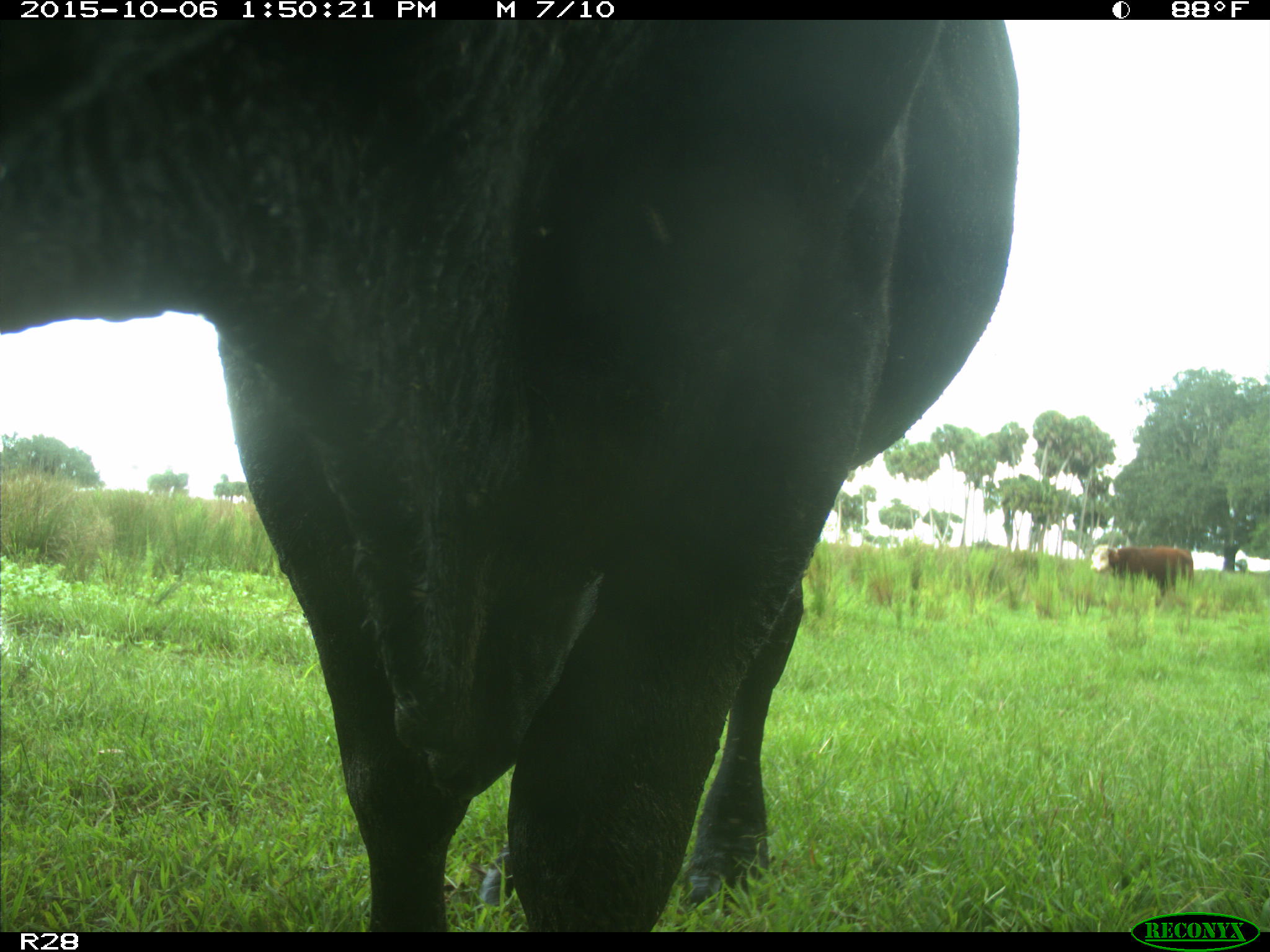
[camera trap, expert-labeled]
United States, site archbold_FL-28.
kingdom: Animalia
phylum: Chordata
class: Mammalia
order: Artiodactyla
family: Bovidae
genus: Bos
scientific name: Bos taurus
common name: domestic cow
Bos taurus (domestic cow).